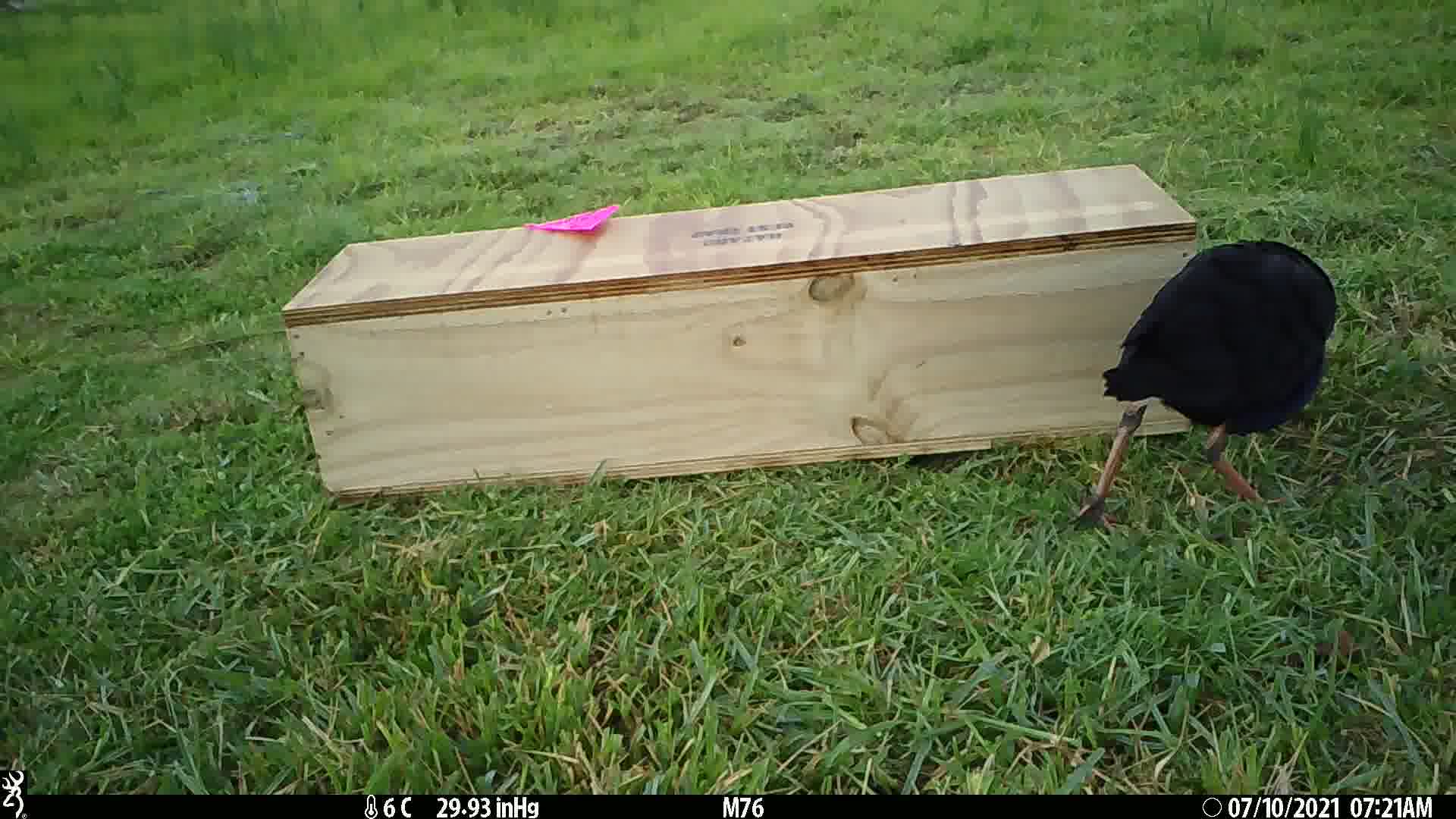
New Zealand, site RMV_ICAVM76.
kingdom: Animalia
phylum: Chordata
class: Aves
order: Gruiformes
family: Rallidae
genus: Porphyrio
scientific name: Porphyrio melanotus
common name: australasian swamphen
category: pukeko